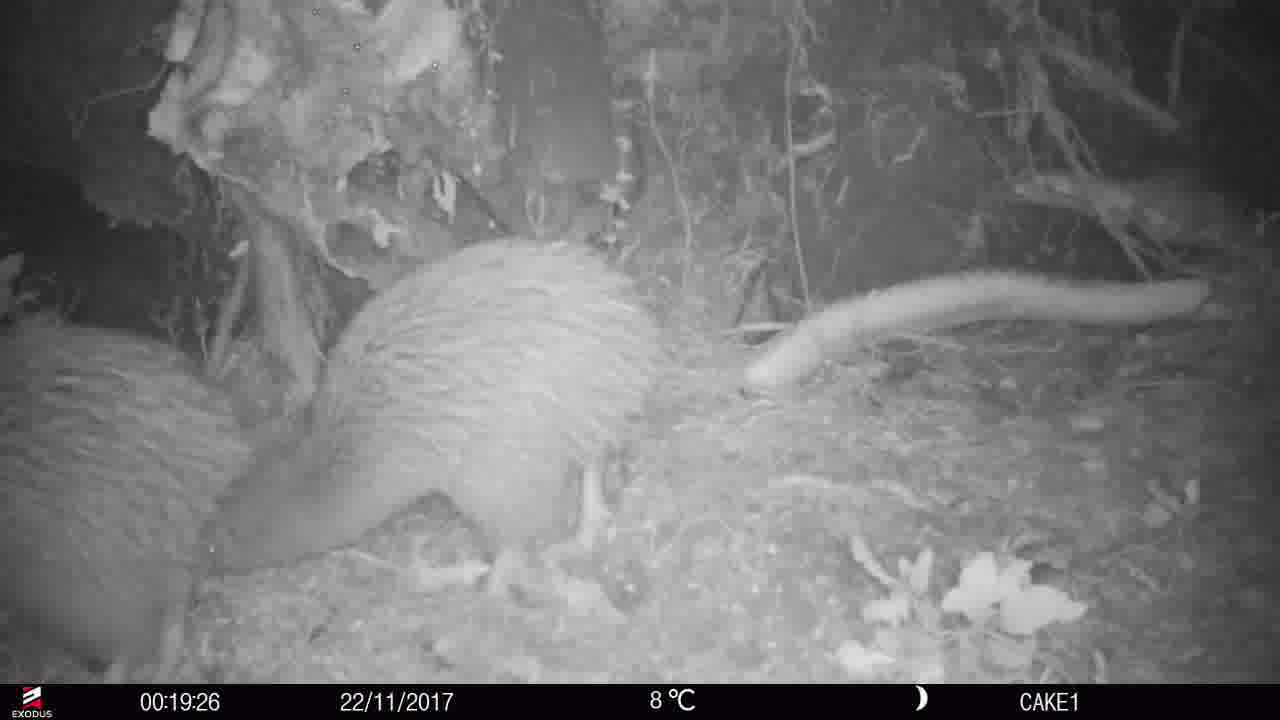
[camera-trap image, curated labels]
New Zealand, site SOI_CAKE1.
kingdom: Animalia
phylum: Chordata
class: Aves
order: Apterygiformes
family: Apterygidae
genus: Apteryx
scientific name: Apteryx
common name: kiwi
Kiwi (Apteryx).